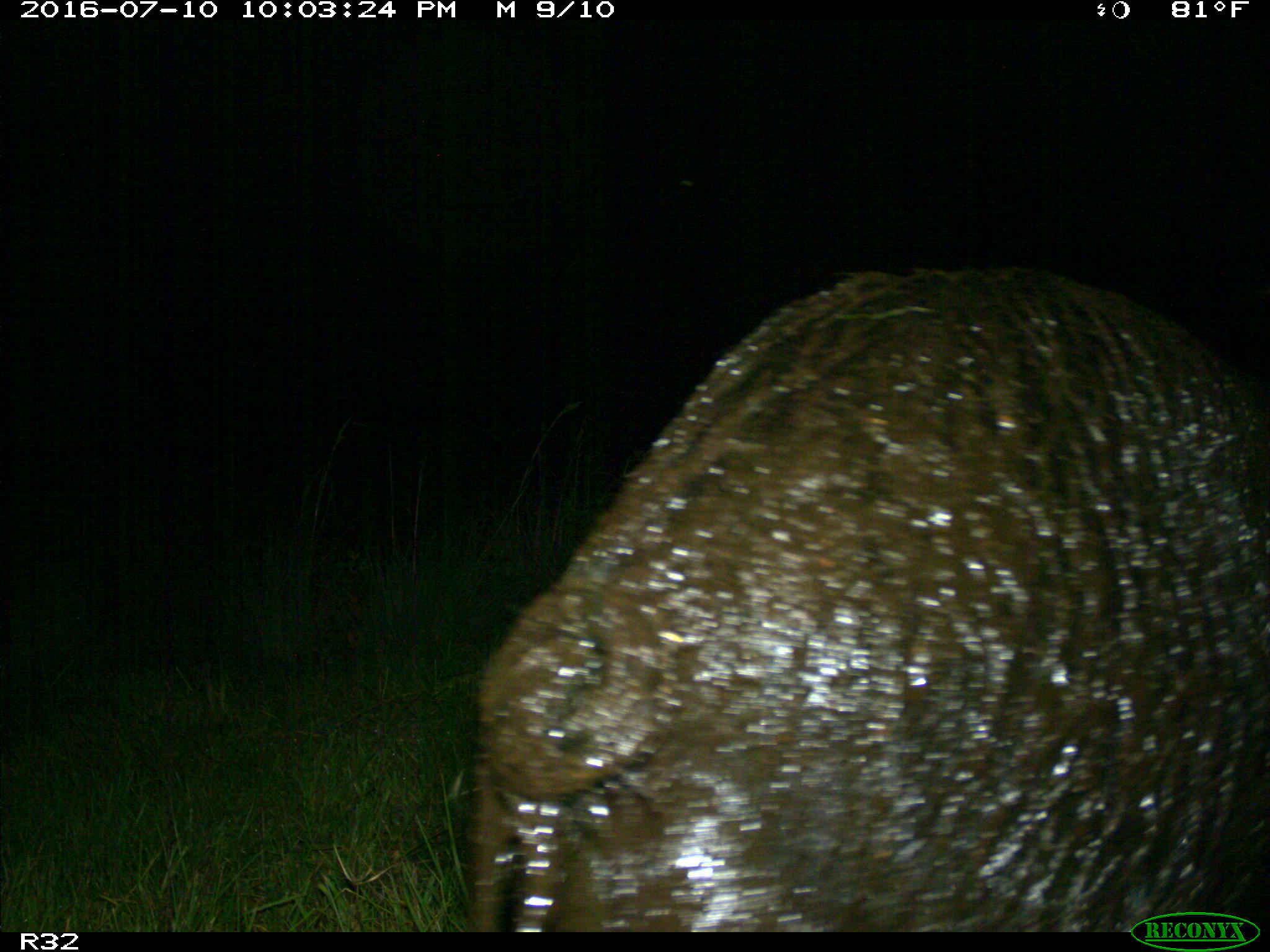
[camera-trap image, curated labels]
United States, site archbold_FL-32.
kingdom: Animalia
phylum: Chordata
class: Mammalia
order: Artiodactyla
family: Suidae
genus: Sus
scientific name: Sus scrofa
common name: wild boar